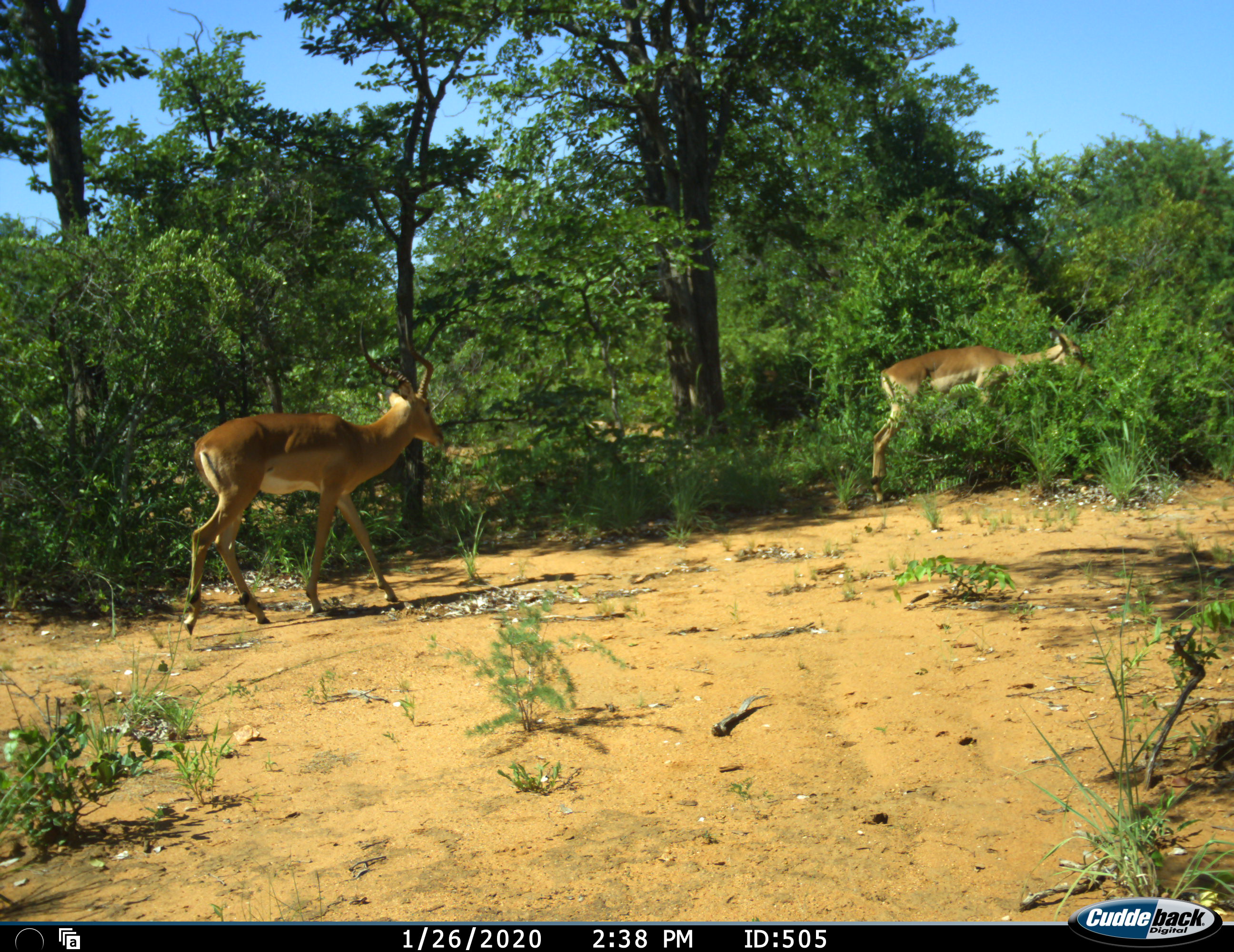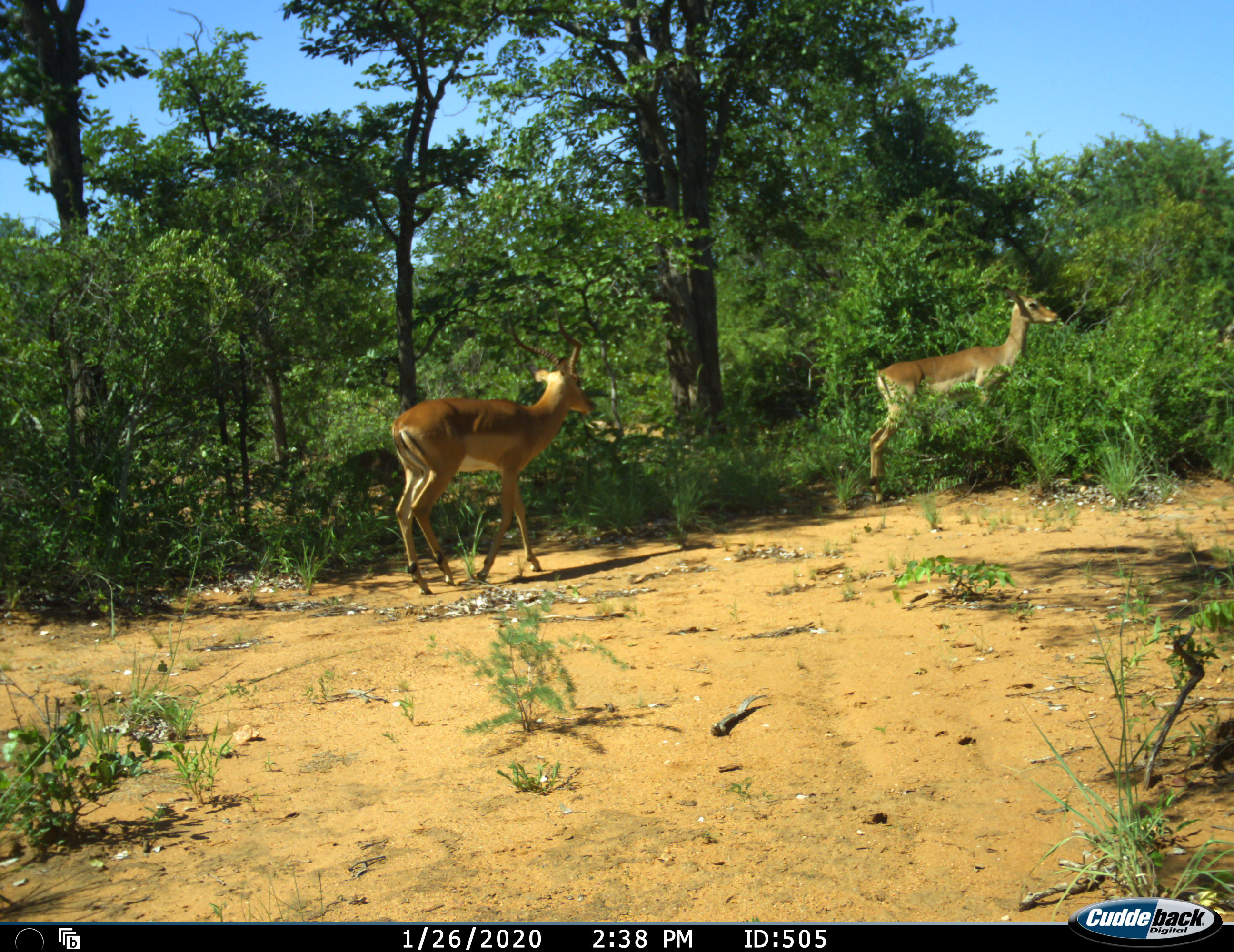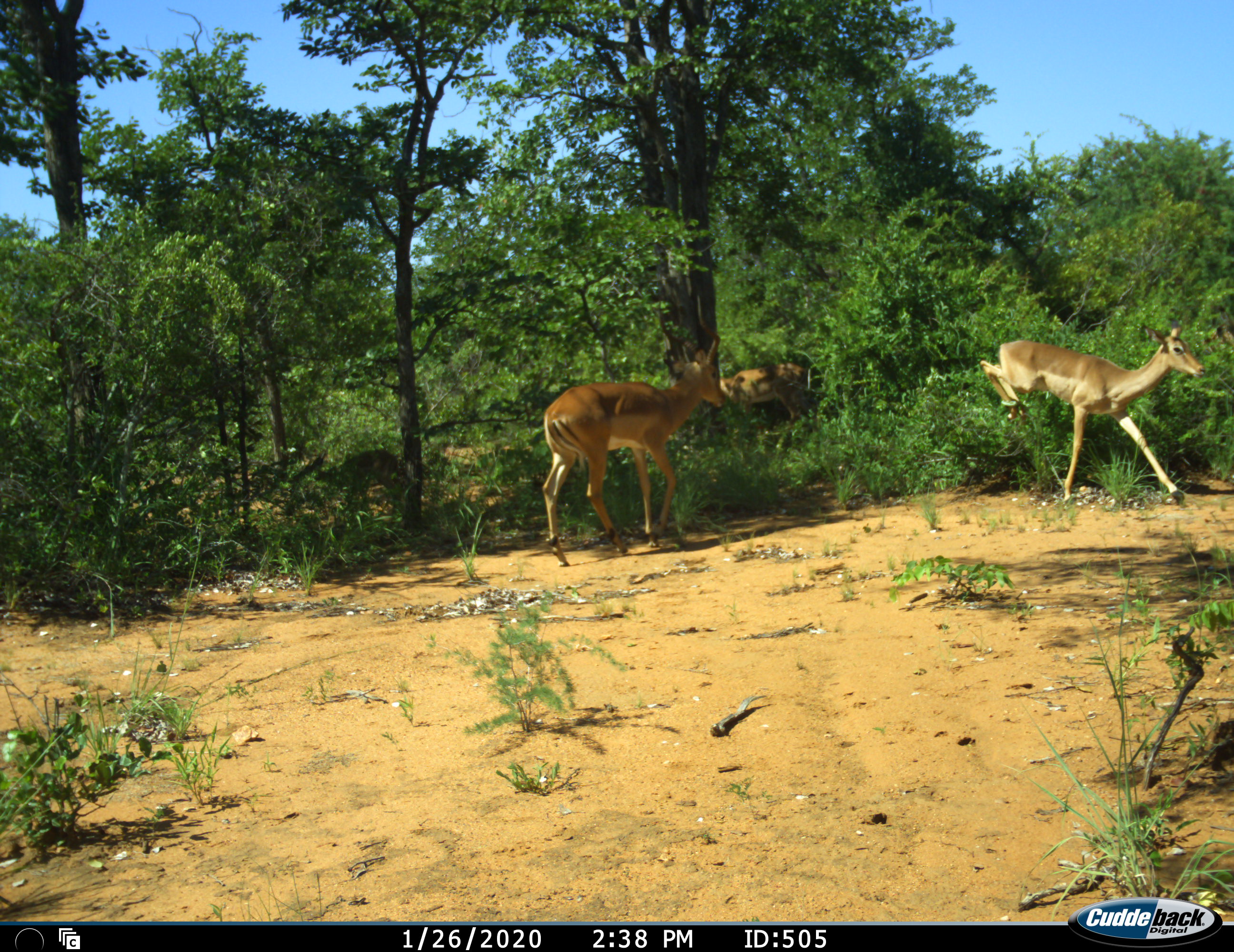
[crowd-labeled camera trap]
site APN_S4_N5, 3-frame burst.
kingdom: Animalia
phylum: Chordata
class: Mammalia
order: Artiodactyla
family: Bovidae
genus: Aepyceros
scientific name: Aepyceros melampus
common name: impala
Impala (Aepyceros melampus), count 3. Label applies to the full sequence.